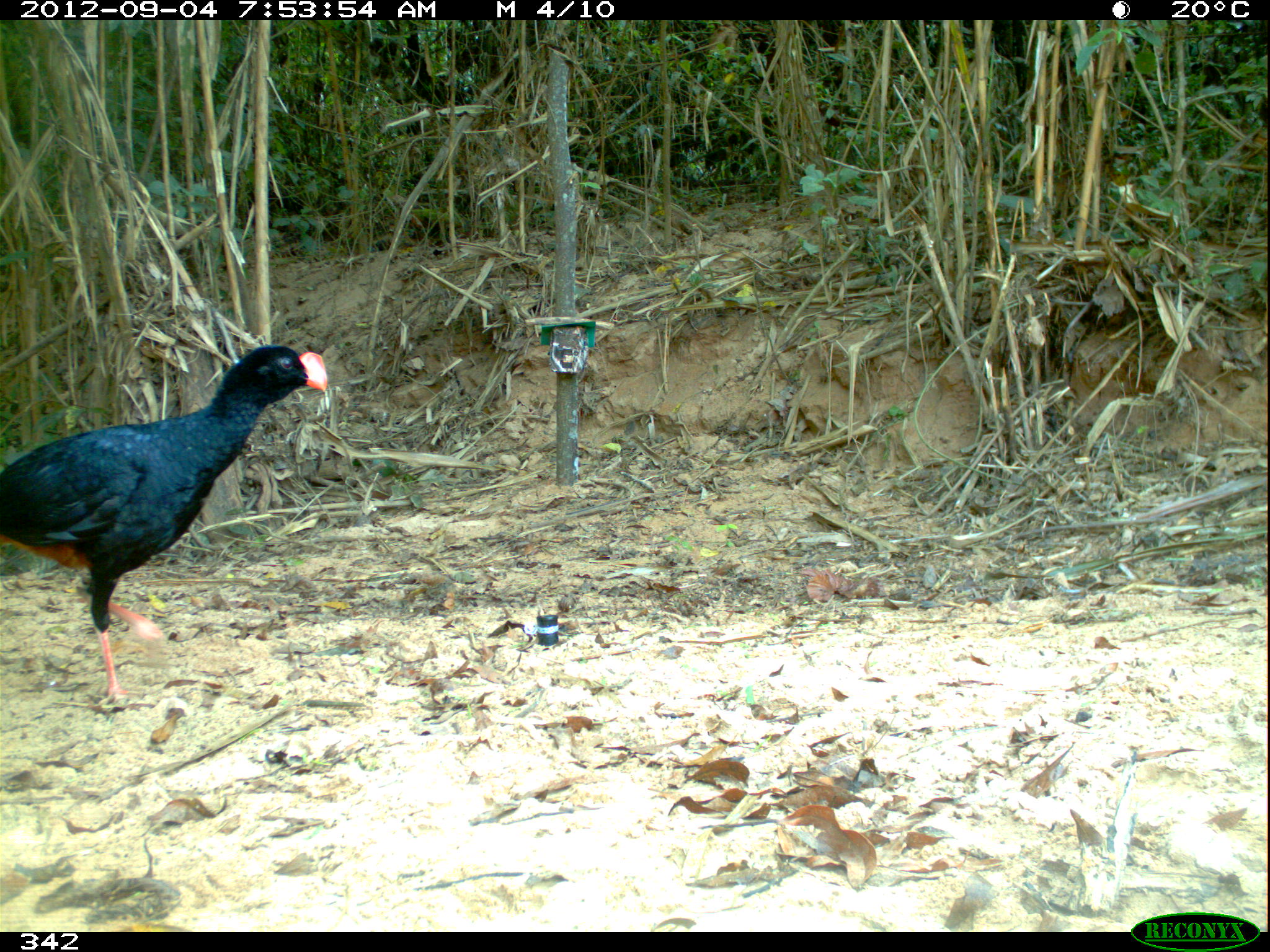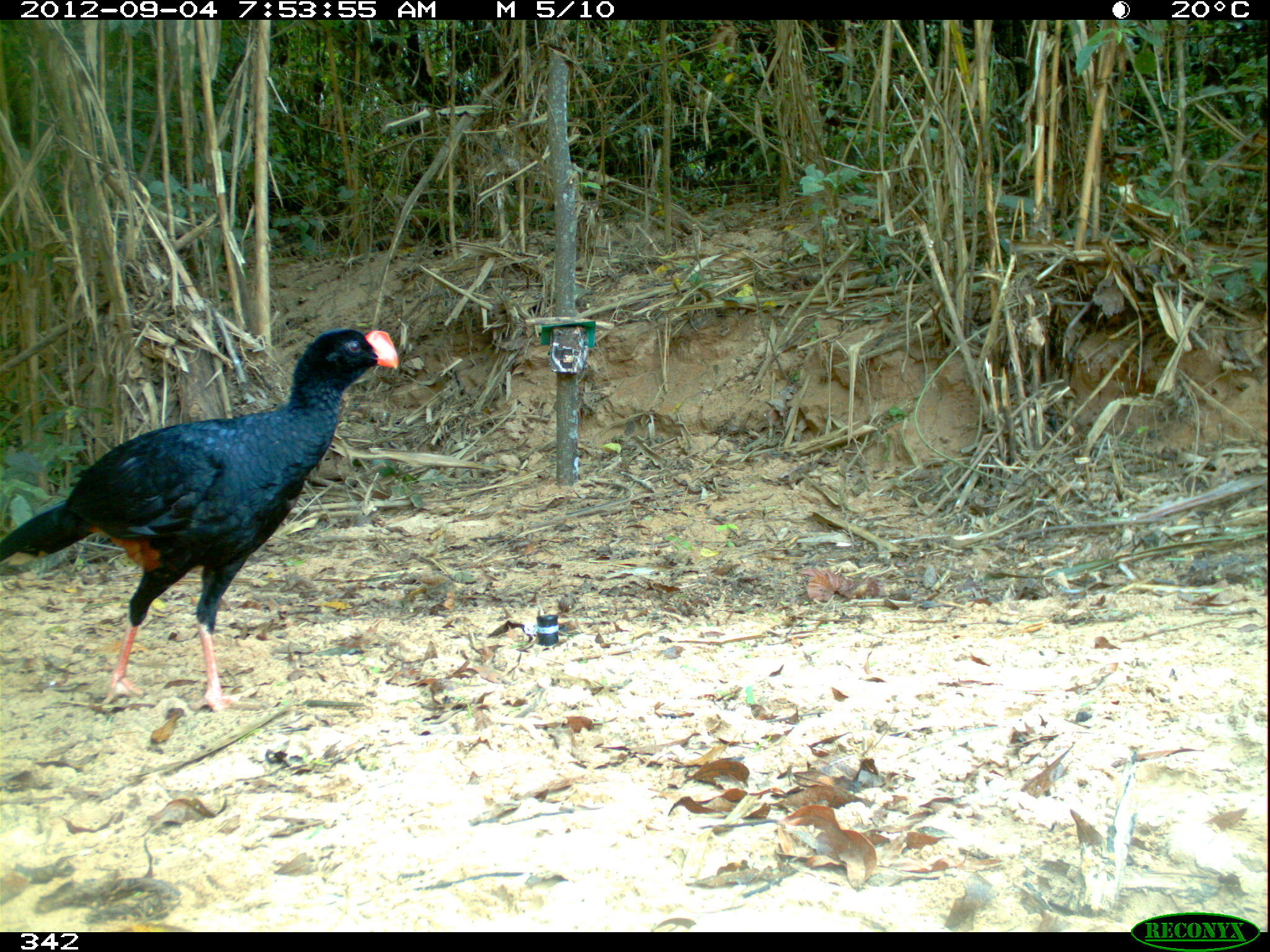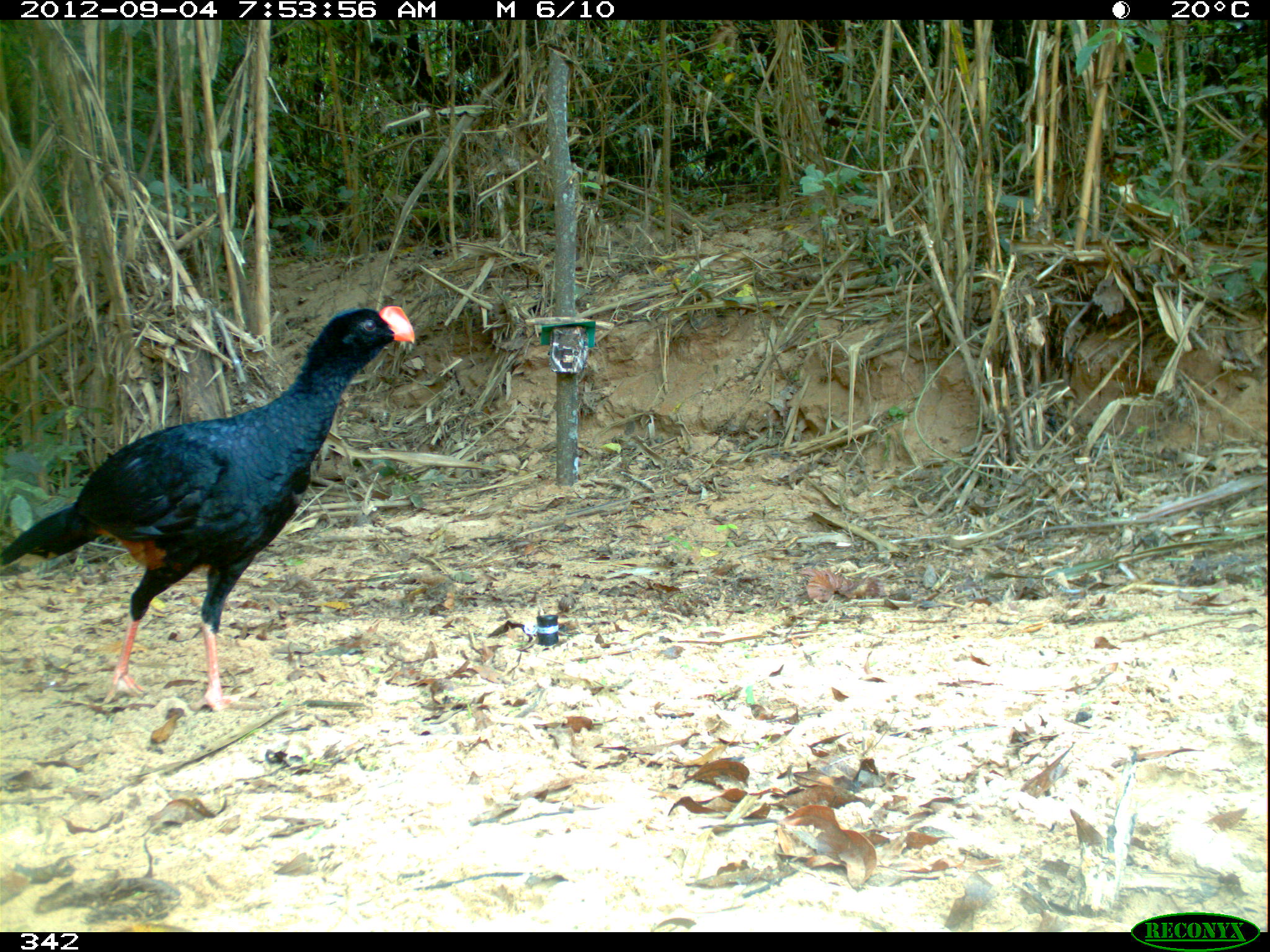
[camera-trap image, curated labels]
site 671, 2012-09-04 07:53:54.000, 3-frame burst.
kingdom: Animalia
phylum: Chordata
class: Aves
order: Galliformes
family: Cracidae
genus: Mitu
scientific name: Mitu tuberosum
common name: razor-billed curassow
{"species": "Mitu tuberosum (razor-billed curassow)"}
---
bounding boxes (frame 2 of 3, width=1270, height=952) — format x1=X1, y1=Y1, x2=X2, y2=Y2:
mitu tuberosum: x1=1, y1=323, x2=399, y2=715